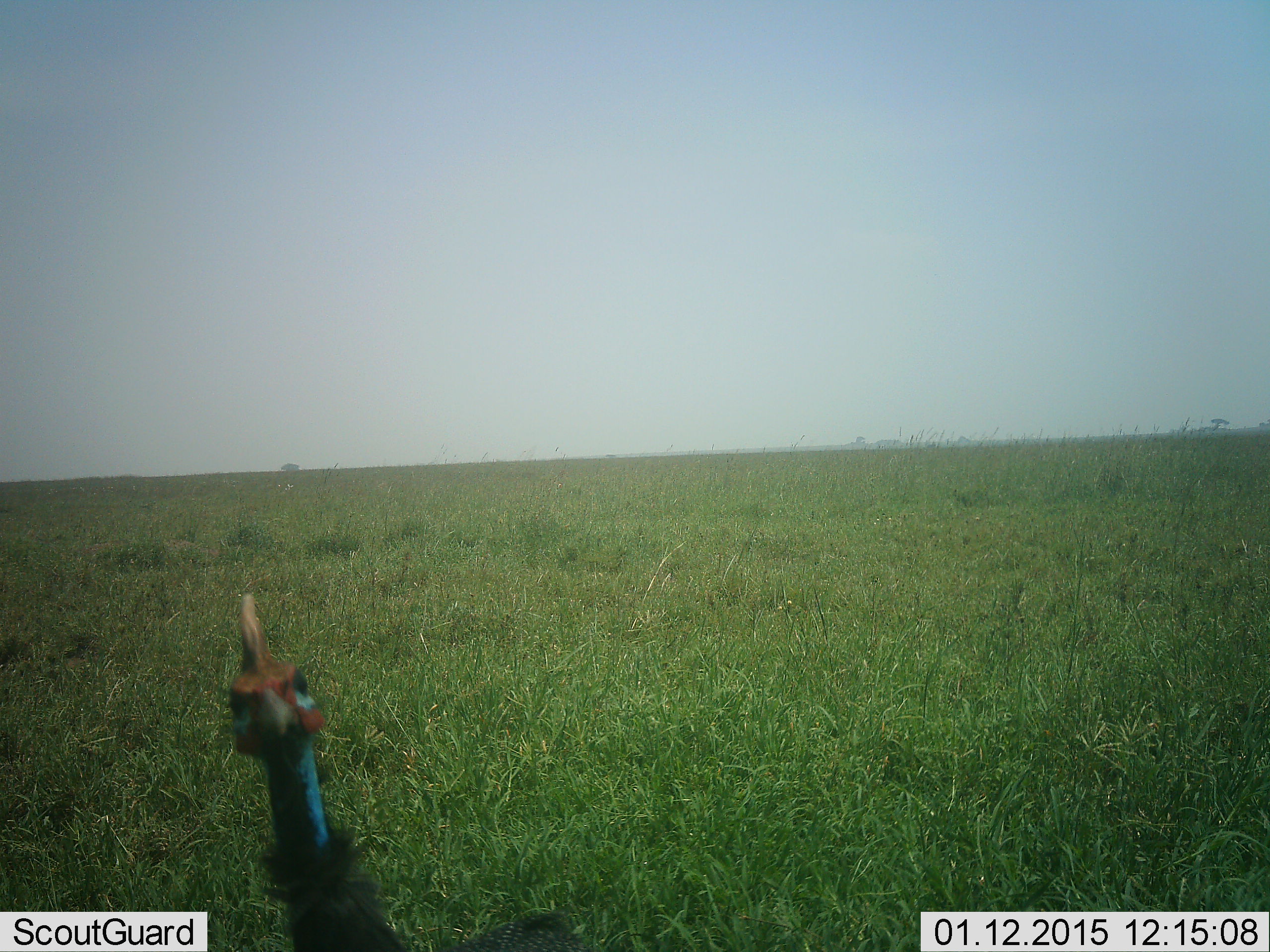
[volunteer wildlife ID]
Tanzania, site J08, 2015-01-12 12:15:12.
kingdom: Animalia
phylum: Chordata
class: Aves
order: Galliformes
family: Numididae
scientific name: Numididae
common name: guinea fowl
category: guineafowl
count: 1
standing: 90%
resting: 0%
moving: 10%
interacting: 0%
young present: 0%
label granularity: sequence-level